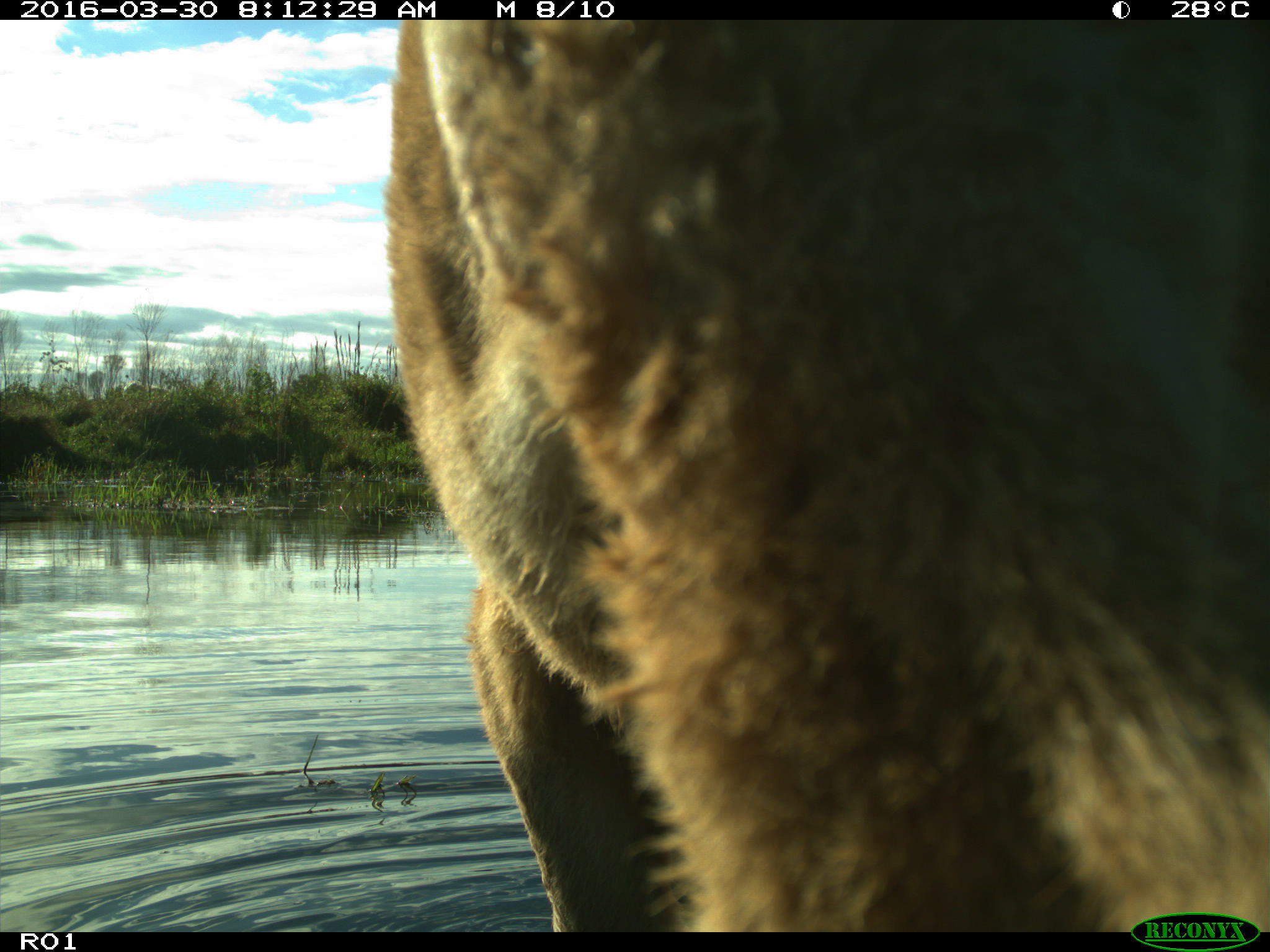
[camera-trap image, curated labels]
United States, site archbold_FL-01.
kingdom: Animalia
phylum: Chordata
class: Mammalia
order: Artiodactyla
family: Bovidae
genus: Bos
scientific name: Bos taurus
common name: domestic cow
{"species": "Bos taurus (domestic cow)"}